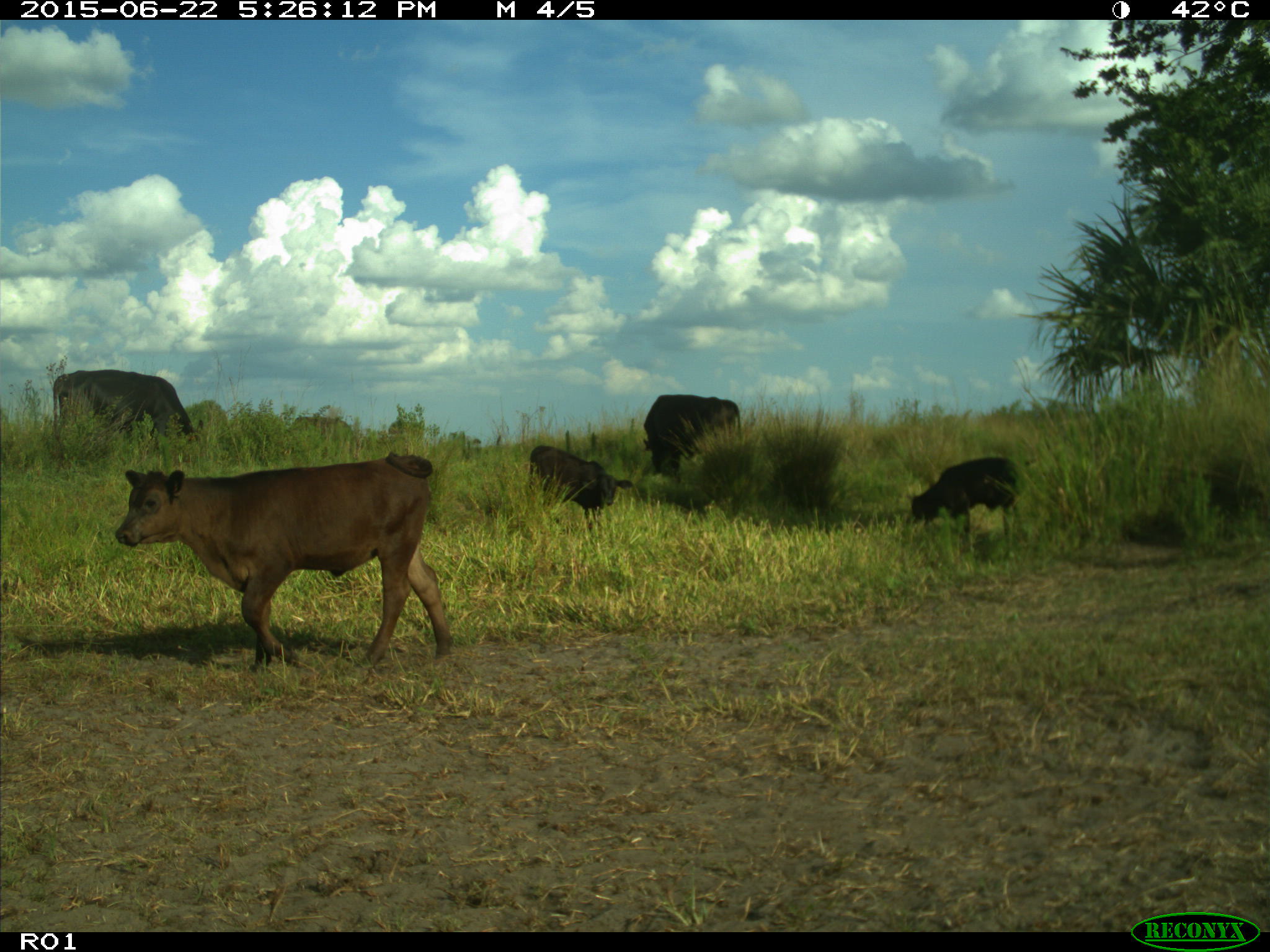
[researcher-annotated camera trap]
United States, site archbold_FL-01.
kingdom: Animalia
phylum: Chordata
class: Mammalia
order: Artiodactyla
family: Bovidae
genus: Bos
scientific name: Bos taurus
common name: domestic cow